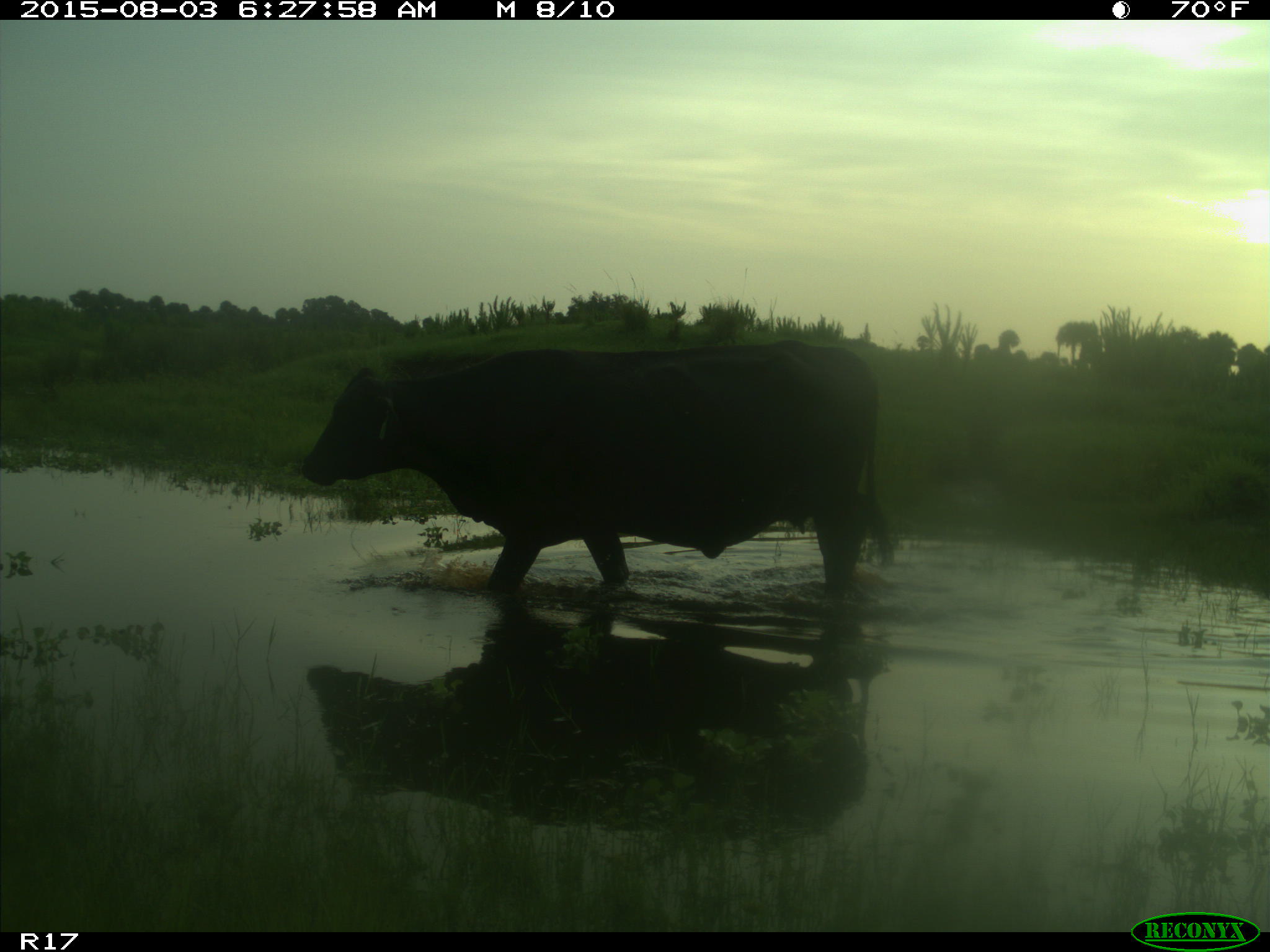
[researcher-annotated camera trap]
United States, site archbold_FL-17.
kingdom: Animalia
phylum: Chordata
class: Mammalia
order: Artiodactyla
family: Bovidae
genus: Bos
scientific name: Bos taurus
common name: domestic cow